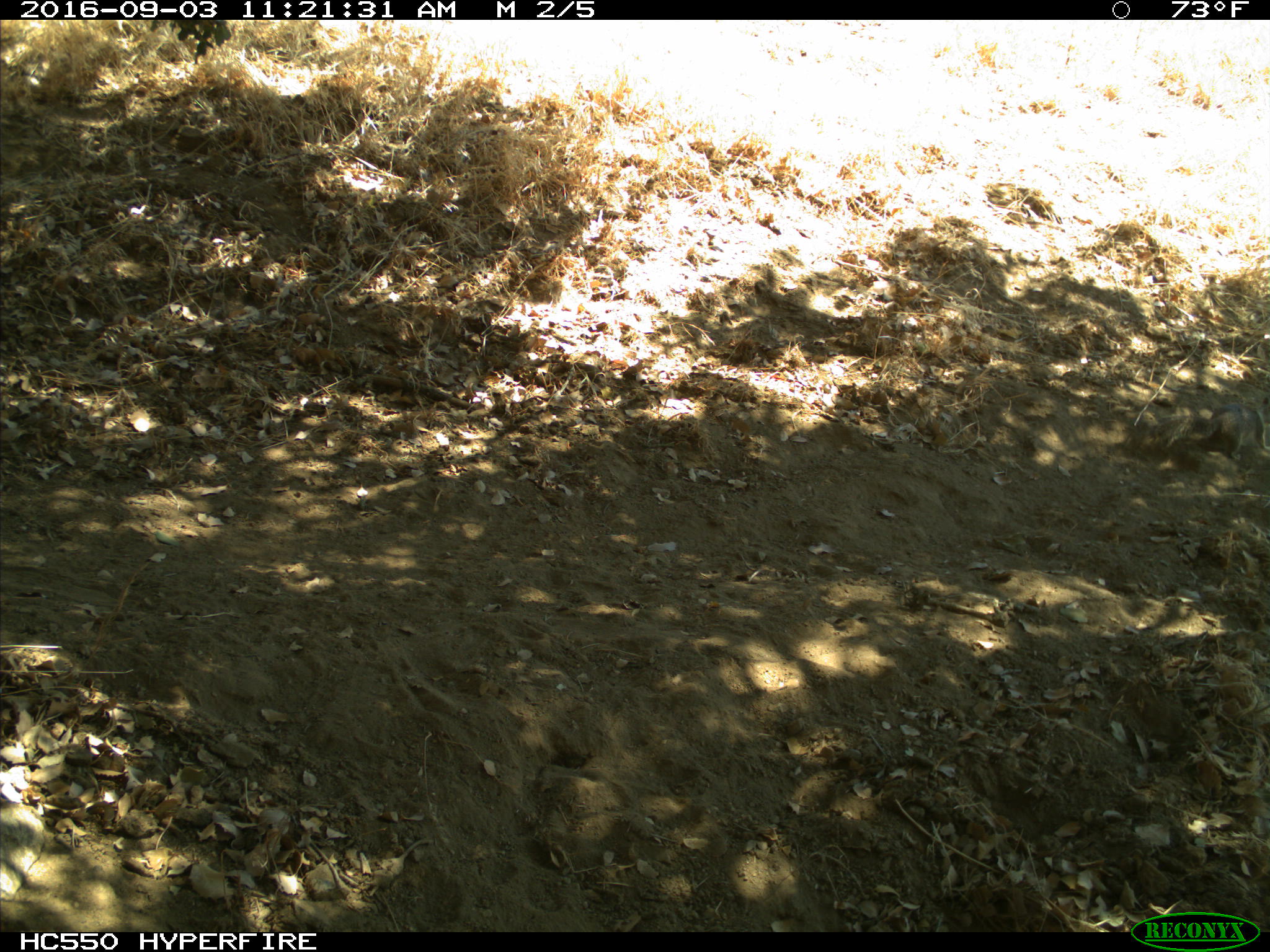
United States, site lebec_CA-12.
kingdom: Animalia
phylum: Chordata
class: Mammalia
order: Rodentia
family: Sciuridae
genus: Otospermophilus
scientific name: Otospermophilus beecheyi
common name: california ground squirrel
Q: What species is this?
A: Otospermophilus beecheyi (california ground squirrel).